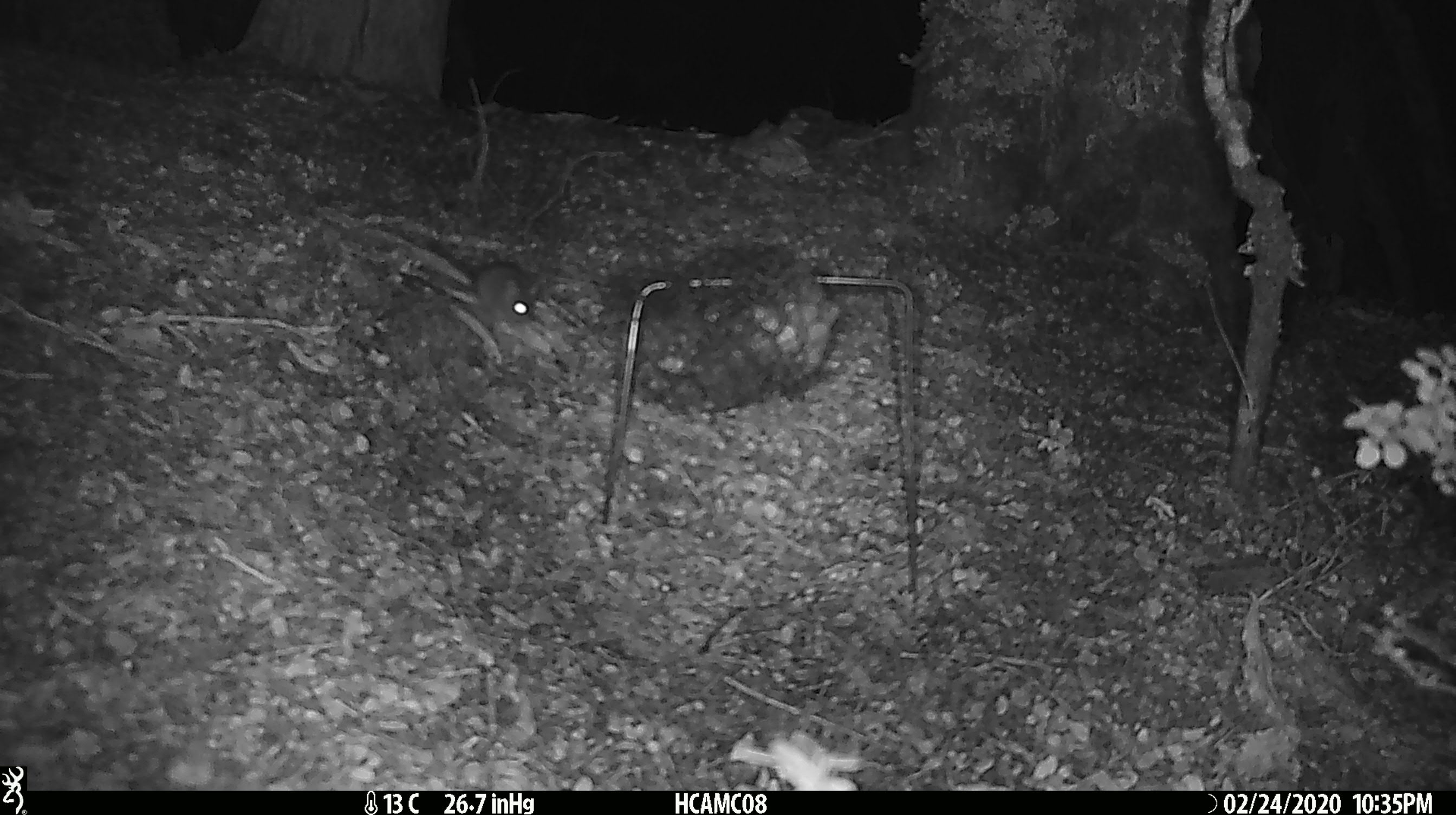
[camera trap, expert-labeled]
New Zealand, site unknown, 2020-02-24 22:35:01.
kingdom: Animalia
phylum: Chordata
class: Mammalia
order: Rodentia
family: Muridae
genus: Mus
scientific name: Mus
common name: mouse